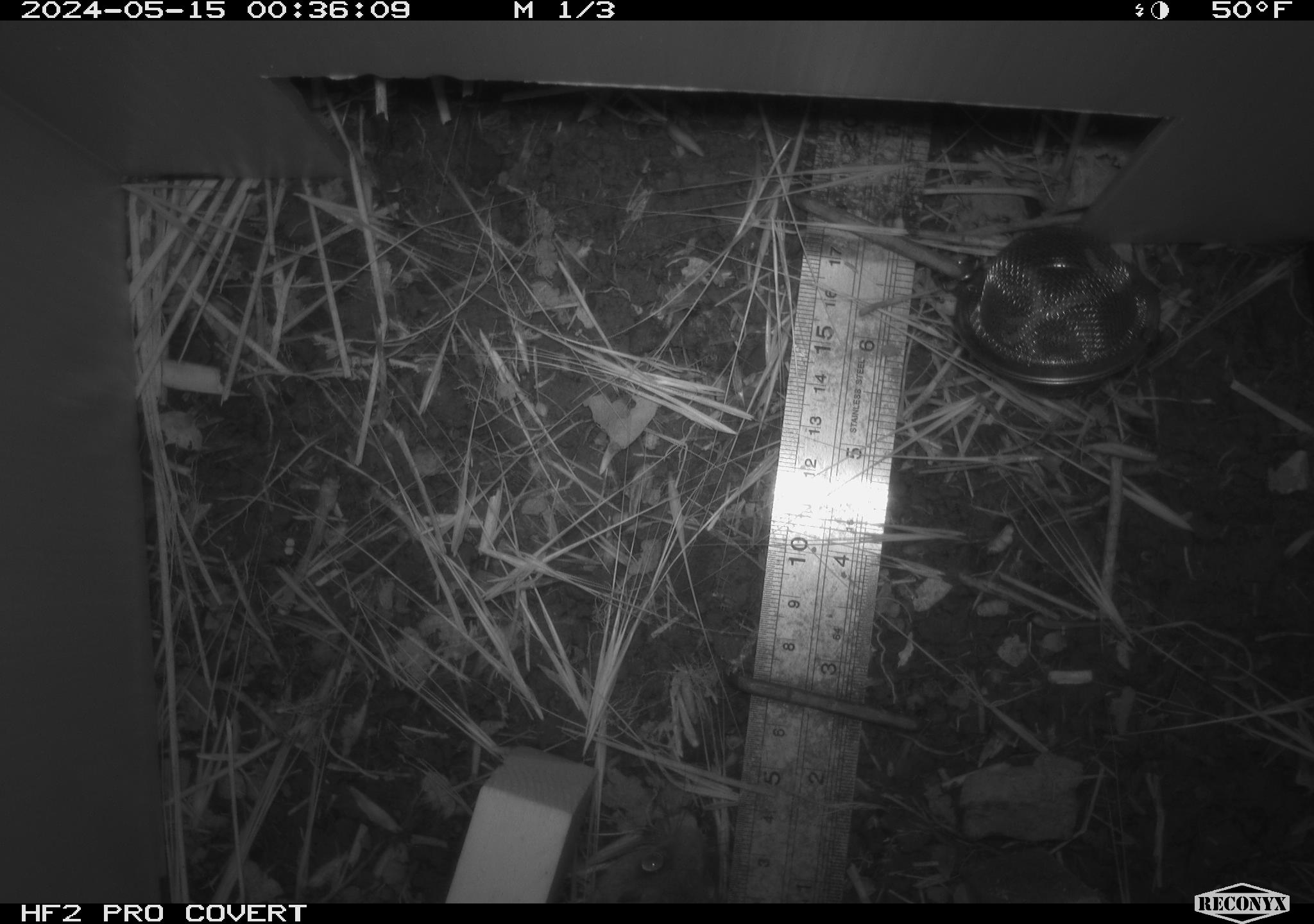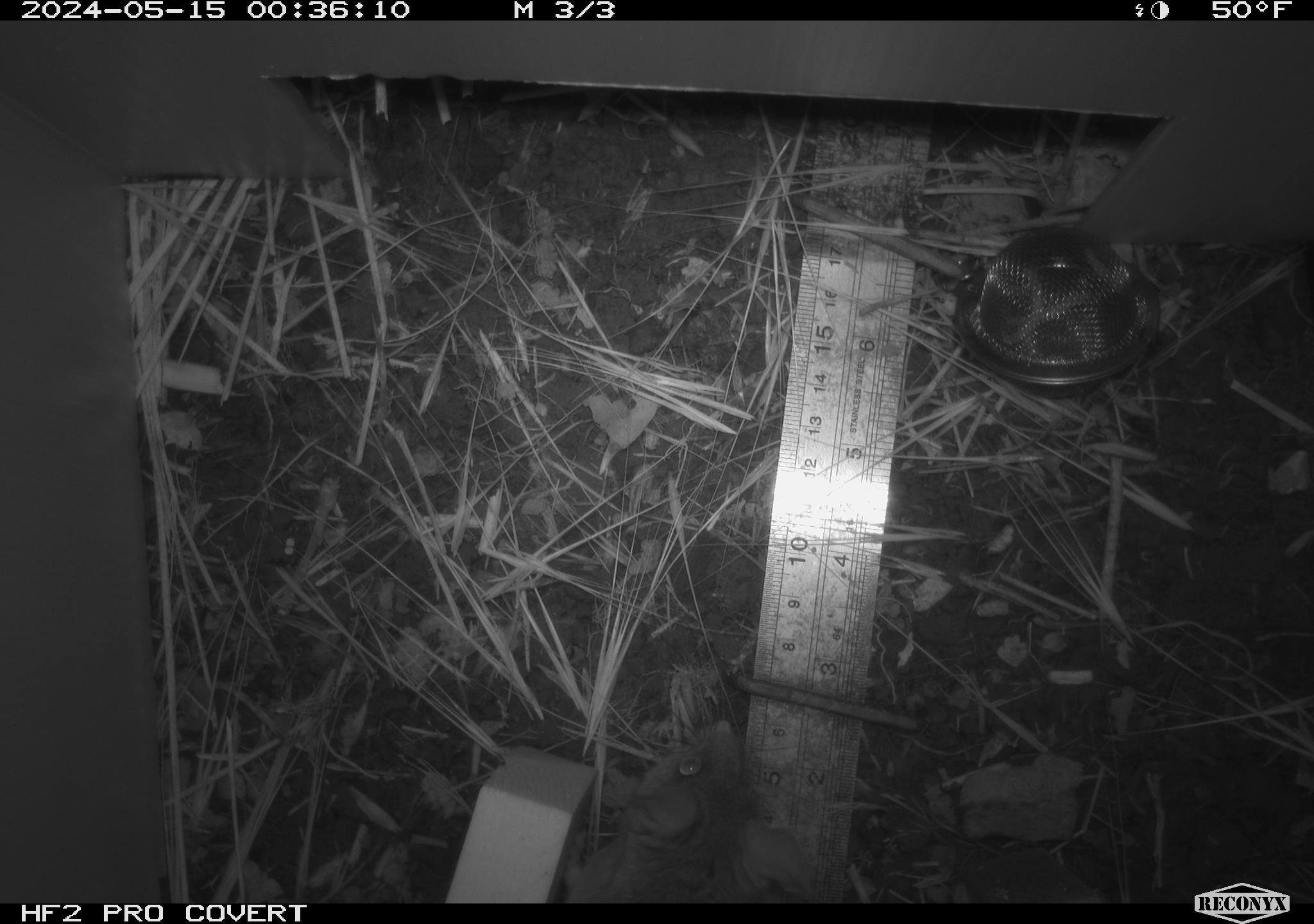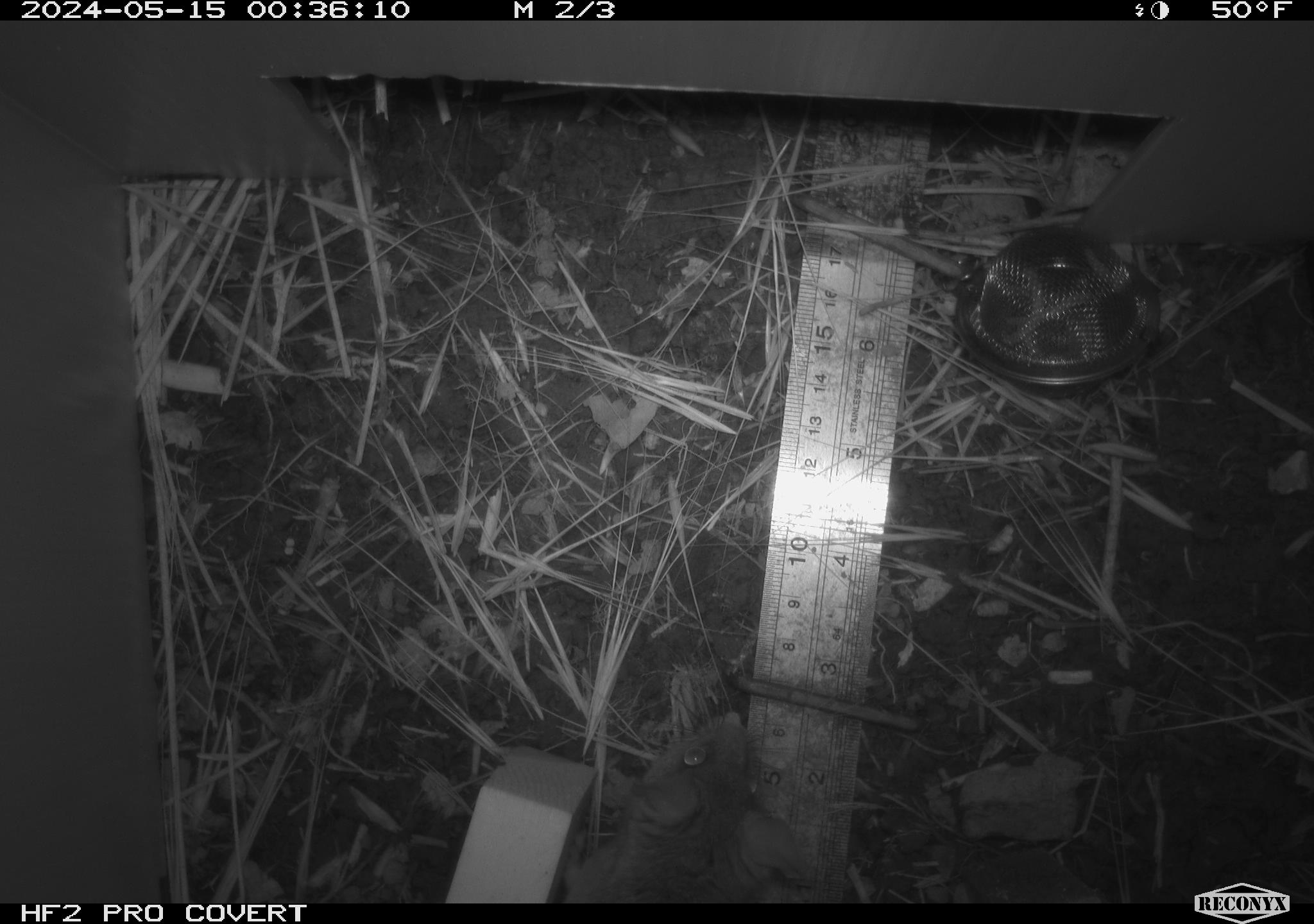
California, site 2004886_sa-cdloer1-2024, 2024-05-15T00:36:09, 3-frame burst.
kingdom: Animalia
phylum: Chordata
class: Mammalia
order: Rodentia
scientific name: Rodentia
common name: mouse species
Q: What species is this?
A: Mouse species (Rodentia).